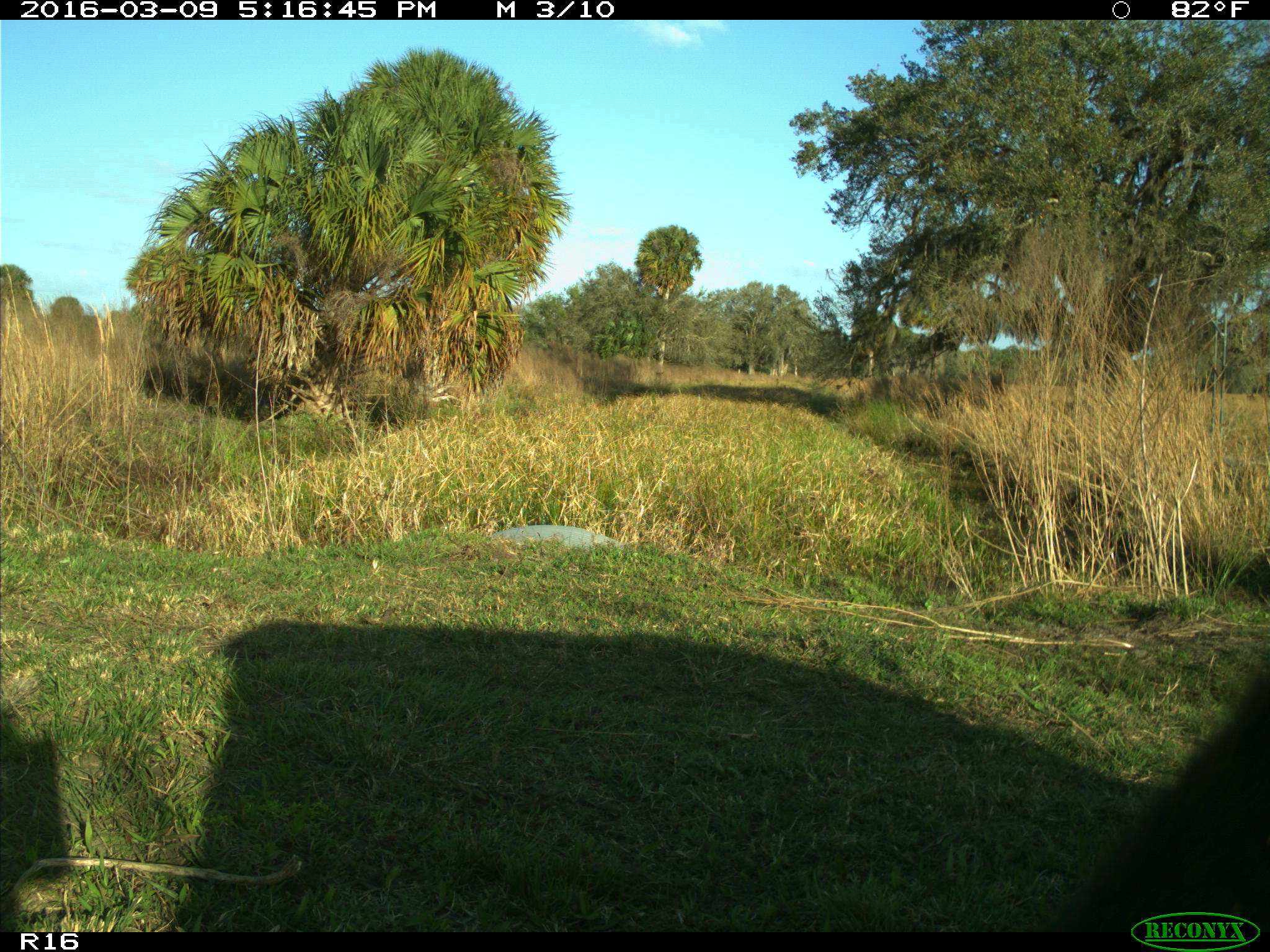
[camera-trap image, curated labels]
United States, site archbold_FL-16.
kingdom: Animalia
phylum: Chordata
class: Mammalia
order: Artiodactyla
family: Bovidae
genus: Bos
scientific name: Bos taurus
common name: domestic cow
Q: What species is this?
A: Bos taurus (domestic cow).